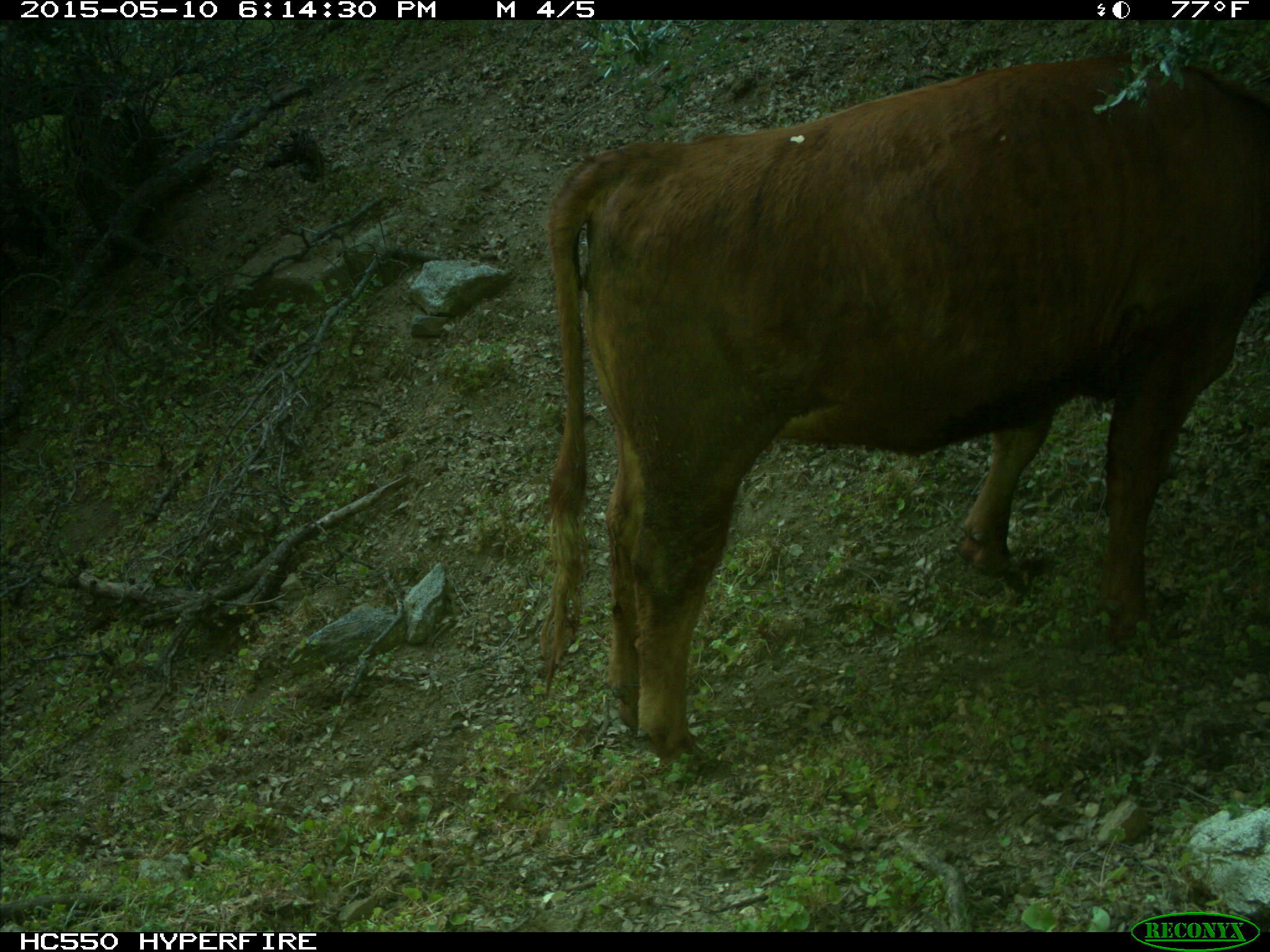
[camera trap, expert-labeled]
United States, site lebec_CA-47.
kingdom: Animalia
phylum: Chordata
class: Mammalia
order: Artiodactyla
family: Bovidae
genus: Bos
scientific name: Bos taurus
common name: domestic cow